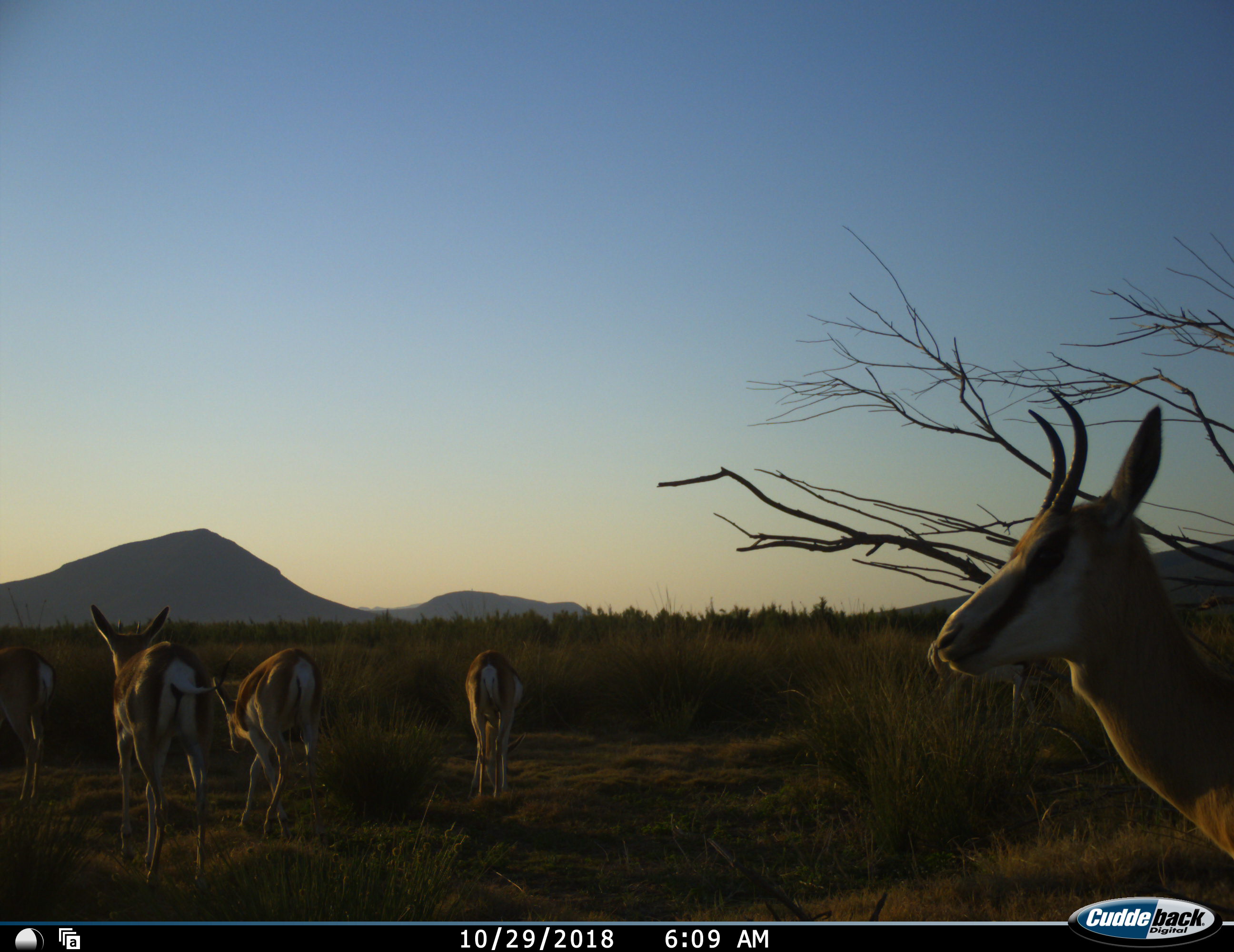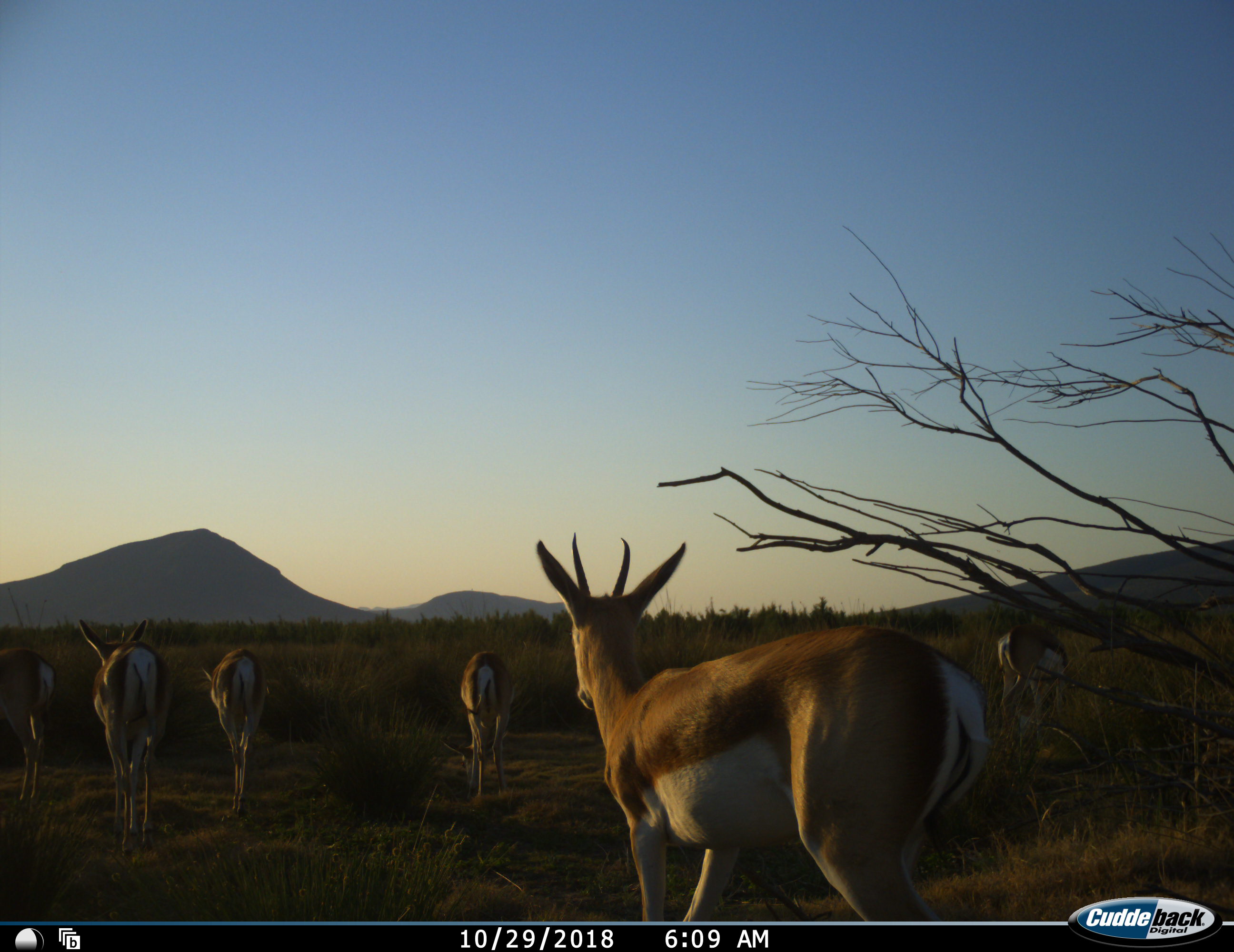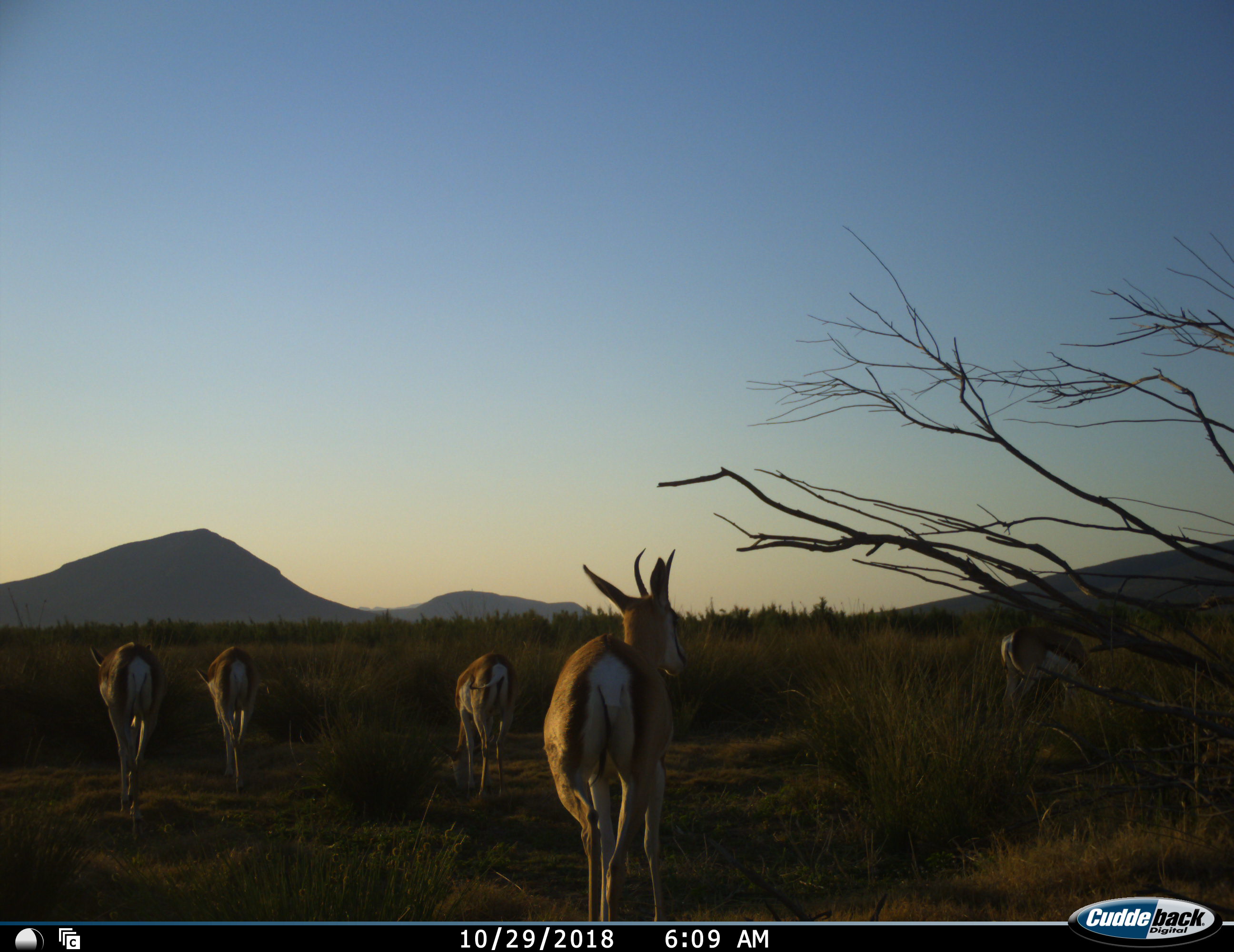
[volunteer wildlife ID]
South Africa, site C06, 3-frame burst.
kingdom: Animalia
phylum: Chordata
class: Mammalia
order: Artiodactyla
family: Bovidae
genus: Antidorcas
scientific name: Antidorcas marsupialis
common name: springbok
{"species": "springbok (Antidorcas marsupialis)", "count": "6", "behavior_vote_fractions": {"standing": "40%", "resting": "0%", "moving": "100%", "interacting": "0%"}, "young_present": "10%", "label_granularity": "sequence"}